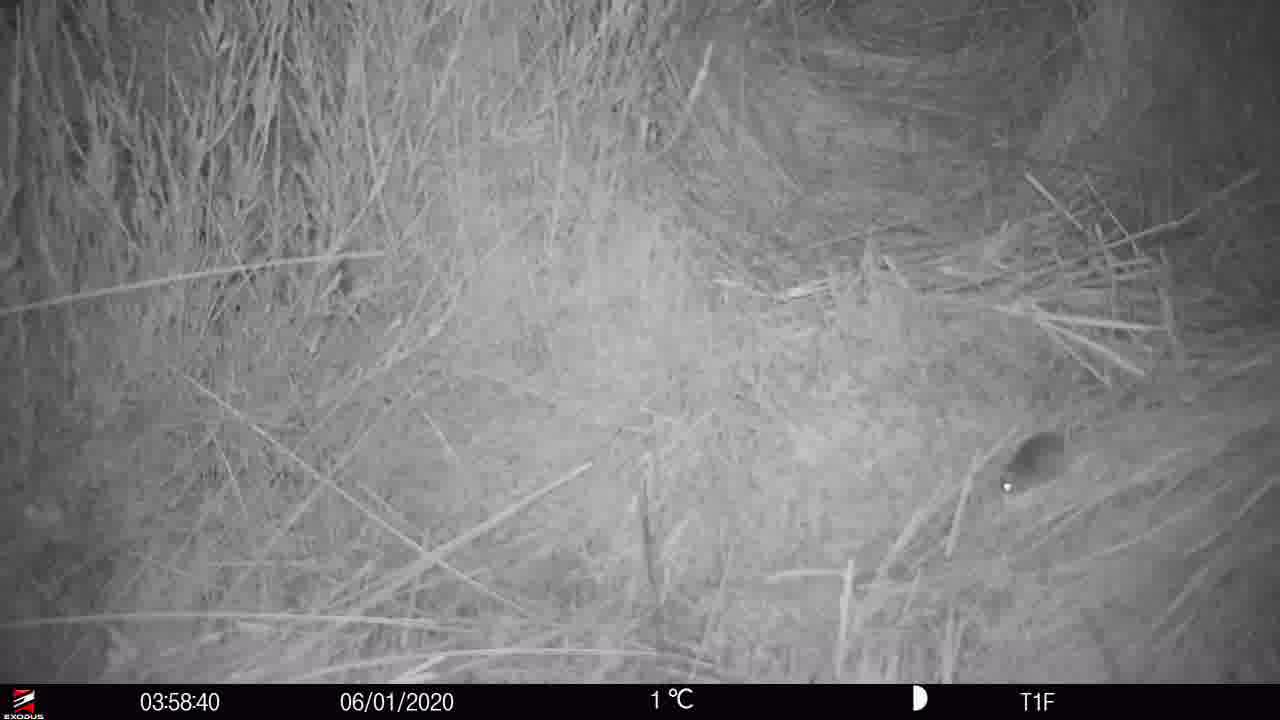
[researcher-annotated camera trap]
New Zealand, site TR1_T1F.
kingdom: Animalia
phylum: Chordata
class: Mammalia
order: Rodentia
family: Muridae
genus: Mus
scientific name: Mus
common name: mouse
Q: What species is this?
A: Mouse (Mus).